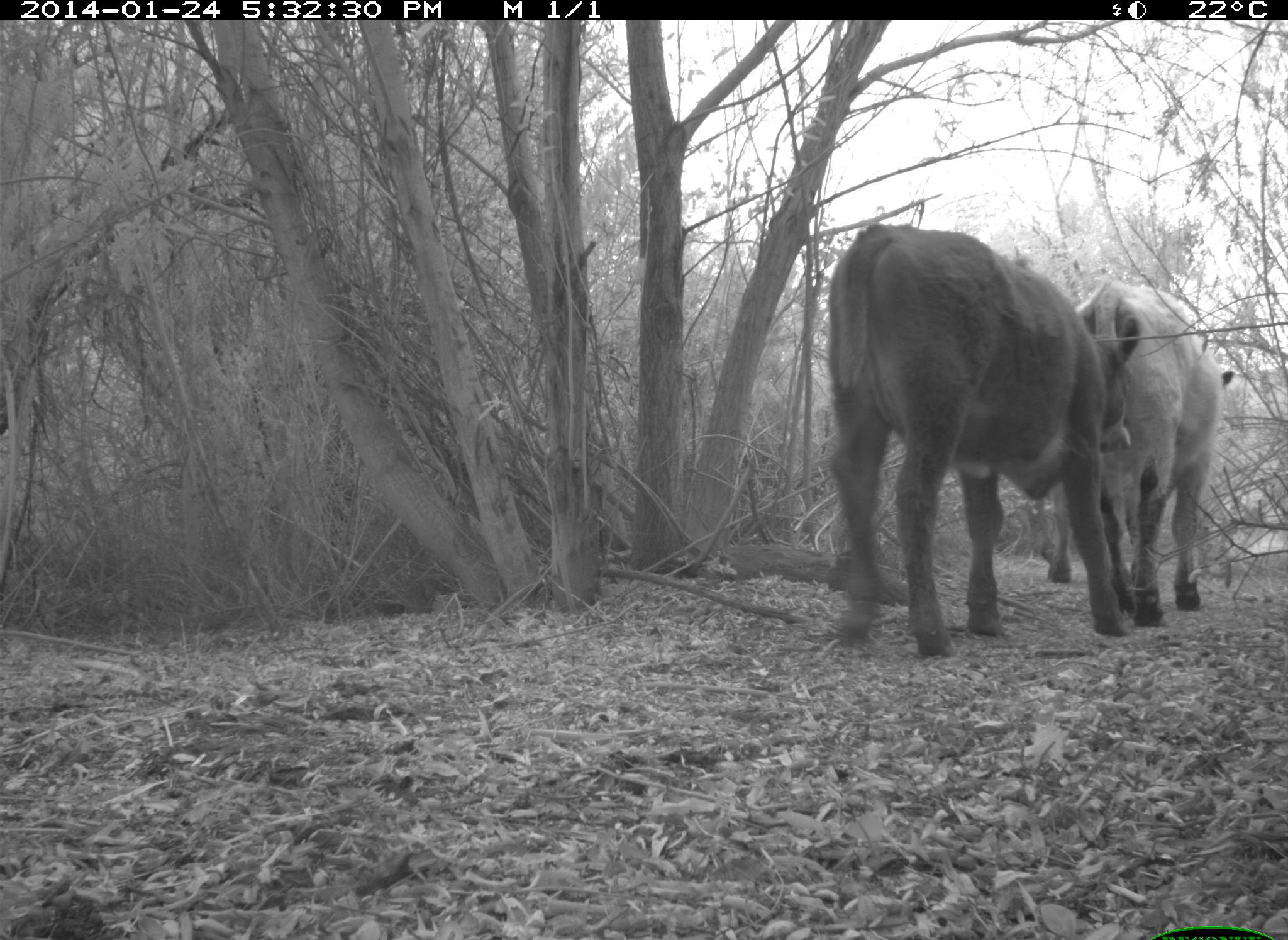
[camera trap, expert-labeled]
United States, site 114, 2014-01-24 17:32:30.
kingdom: Animalia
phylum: Chordata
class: Mammalia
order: Artiodactyla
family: Bovidae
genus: Bos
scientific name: Bos taurus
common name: cow